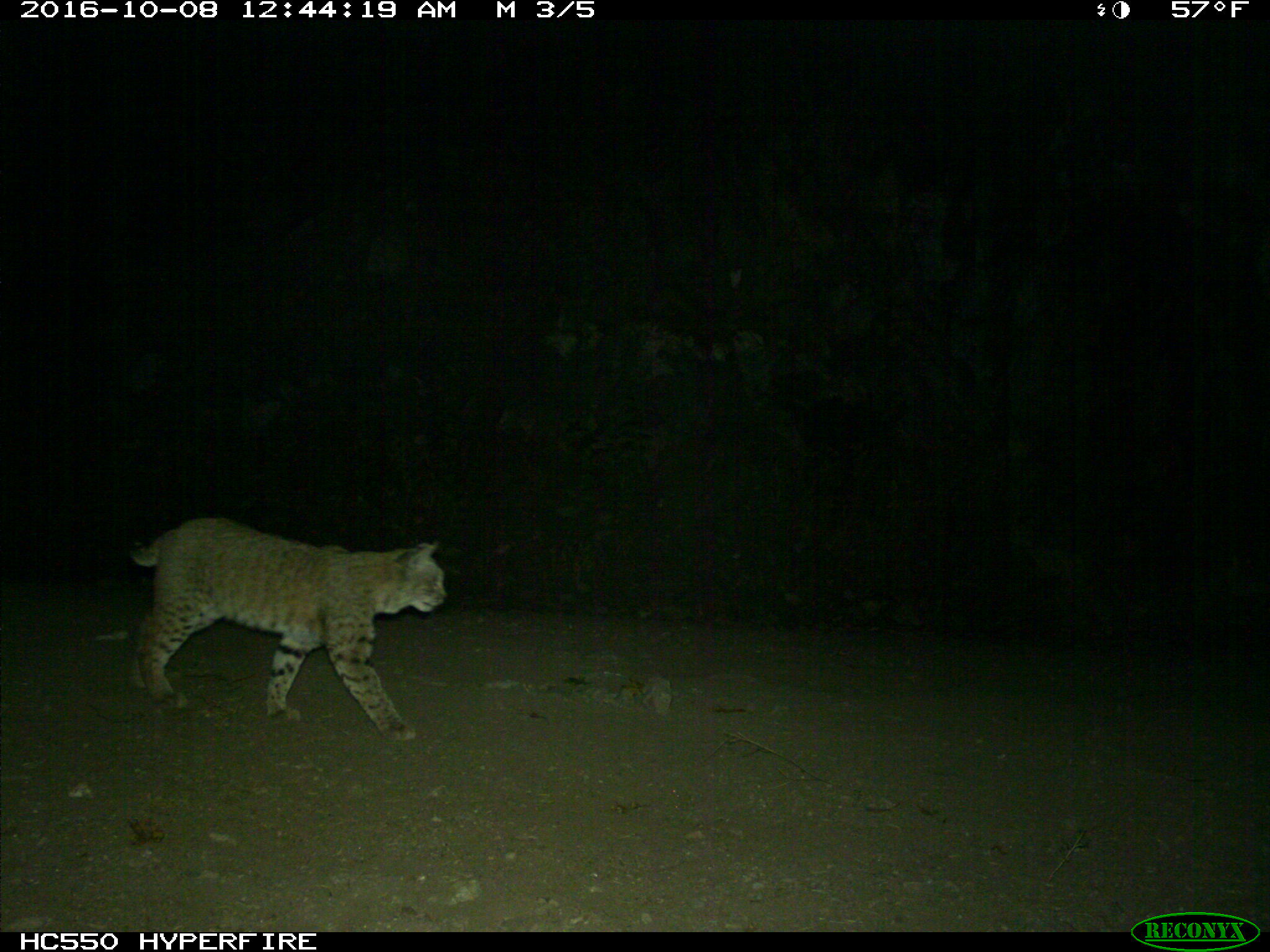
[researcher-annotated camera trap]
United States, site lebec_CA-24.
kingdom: Animalia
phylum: Chordata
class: Mammalia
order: Carnivora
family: Felidae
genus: Lynx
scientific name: Lynx rufus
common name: bobcat